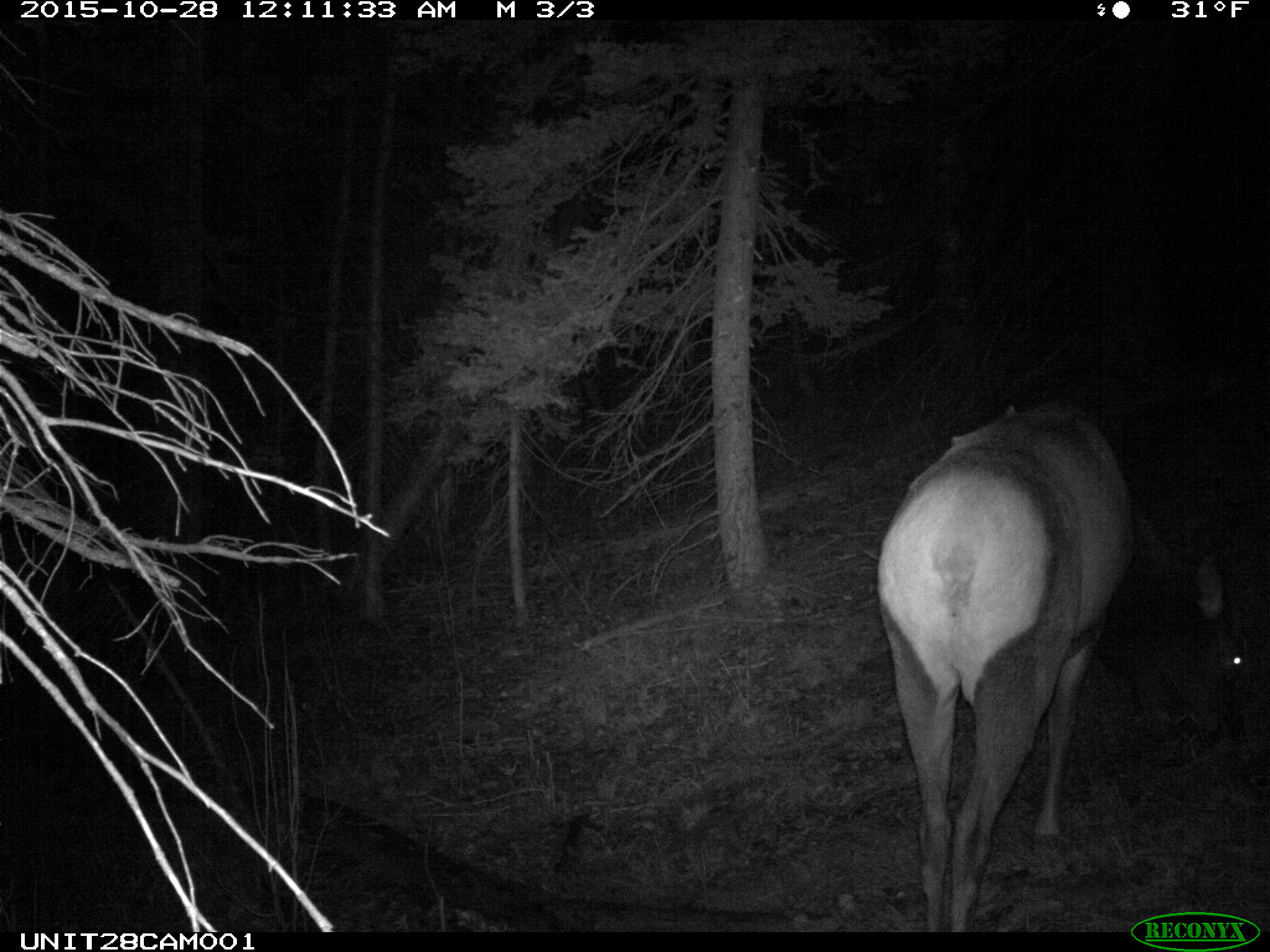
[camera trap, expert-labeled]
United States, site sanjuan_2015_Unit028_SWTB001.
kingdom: Animalia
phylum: Chordata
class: Mammalia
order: Artiodactyla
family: Cervidae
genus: Cervus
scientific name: Cervus elaphus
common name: red deer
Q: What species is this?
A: Cervus elaphus (red deer).